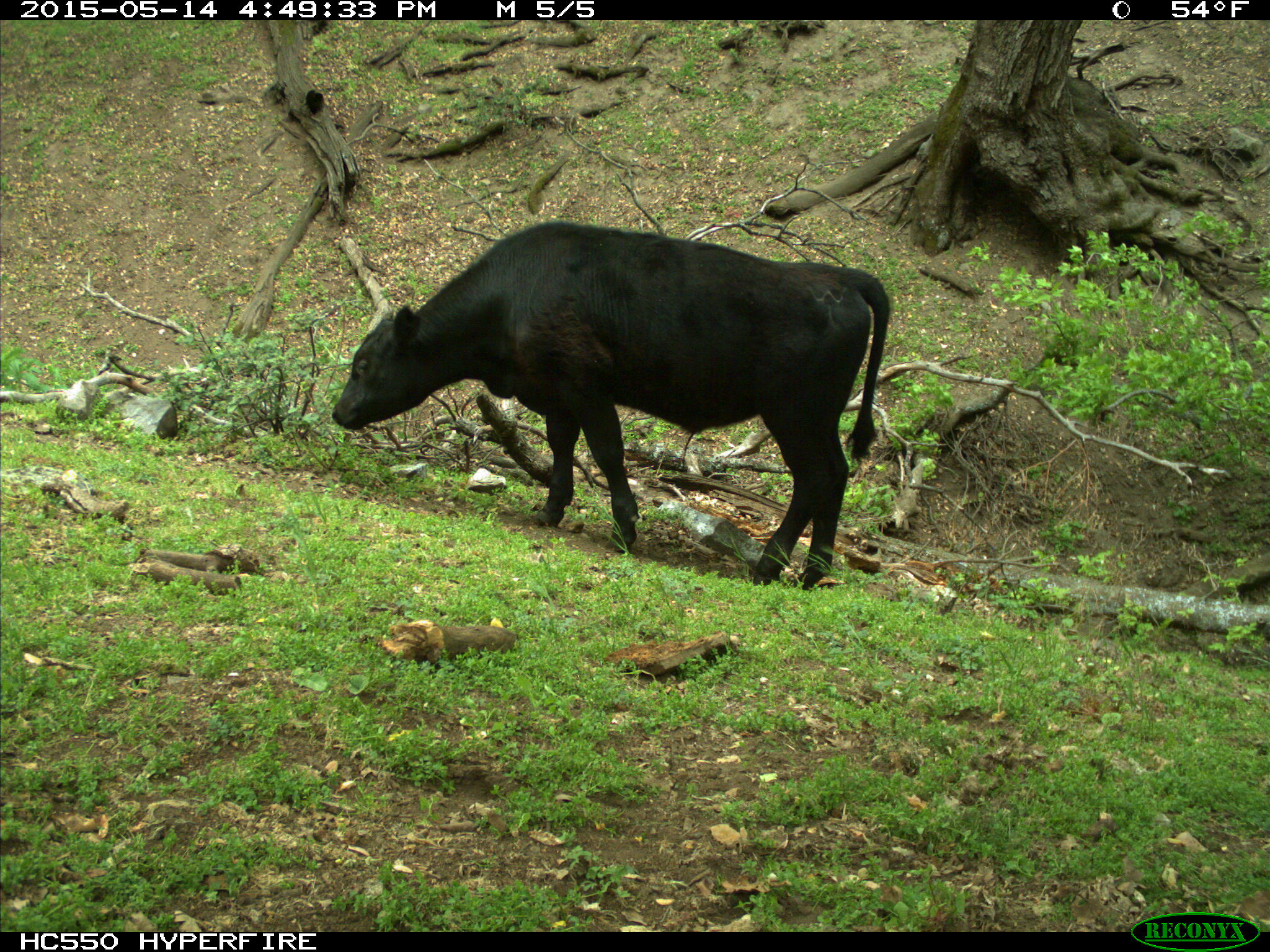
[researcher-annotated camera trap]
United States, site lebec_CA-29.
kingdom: Animalia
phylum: Chordata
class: Mammalia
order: Artiodactyla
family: Bovidae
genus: Bos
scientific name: Bos taurus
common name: domestic cow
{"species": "Bos taurus (domestic cow)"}